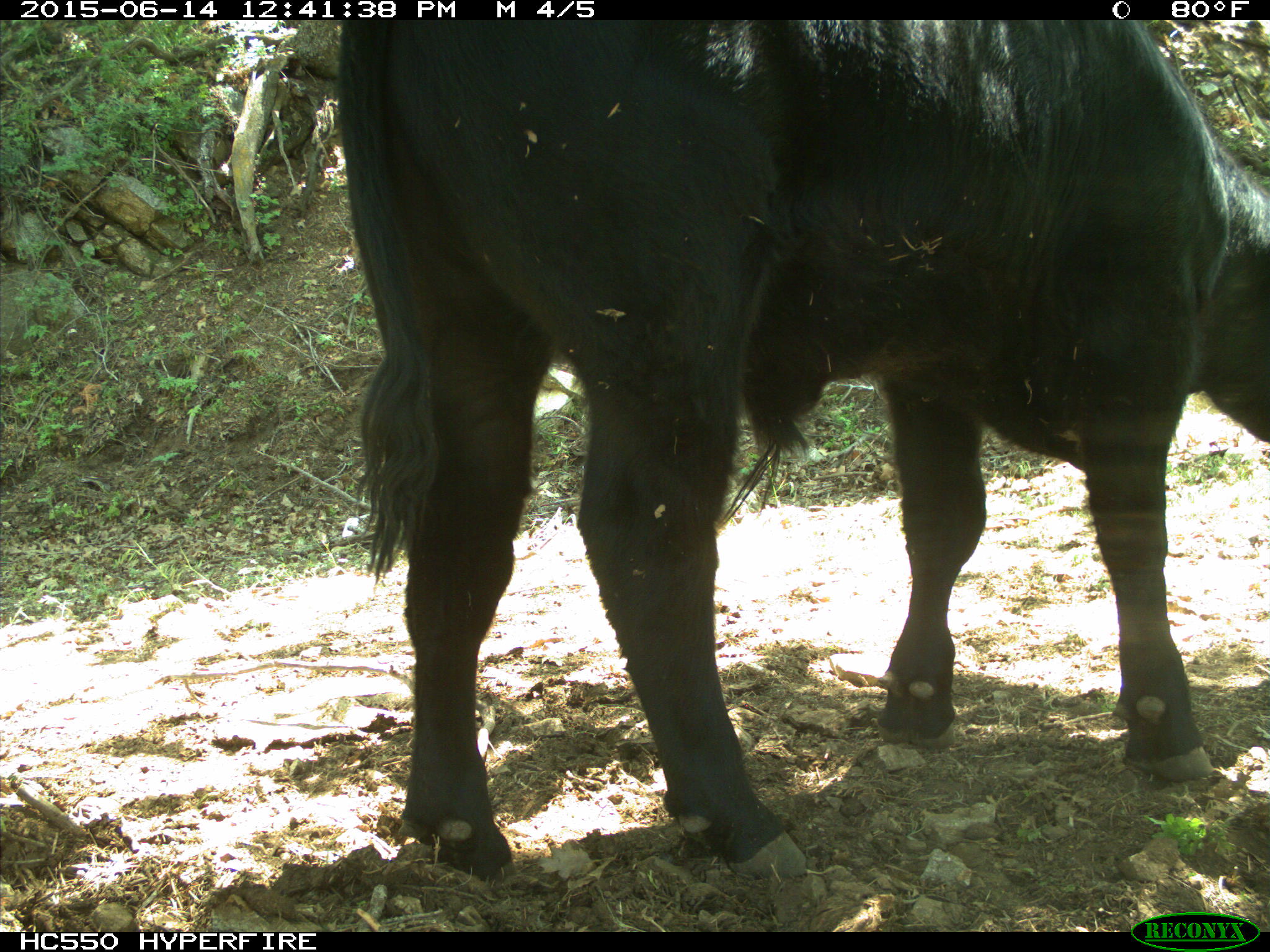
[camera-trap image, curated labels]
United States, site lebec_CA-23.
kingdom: Animalia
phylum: Chordata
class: Mammalia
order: Artiodactyla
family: Bovidae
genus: Bos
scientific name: Bos taurus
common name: domestic cow